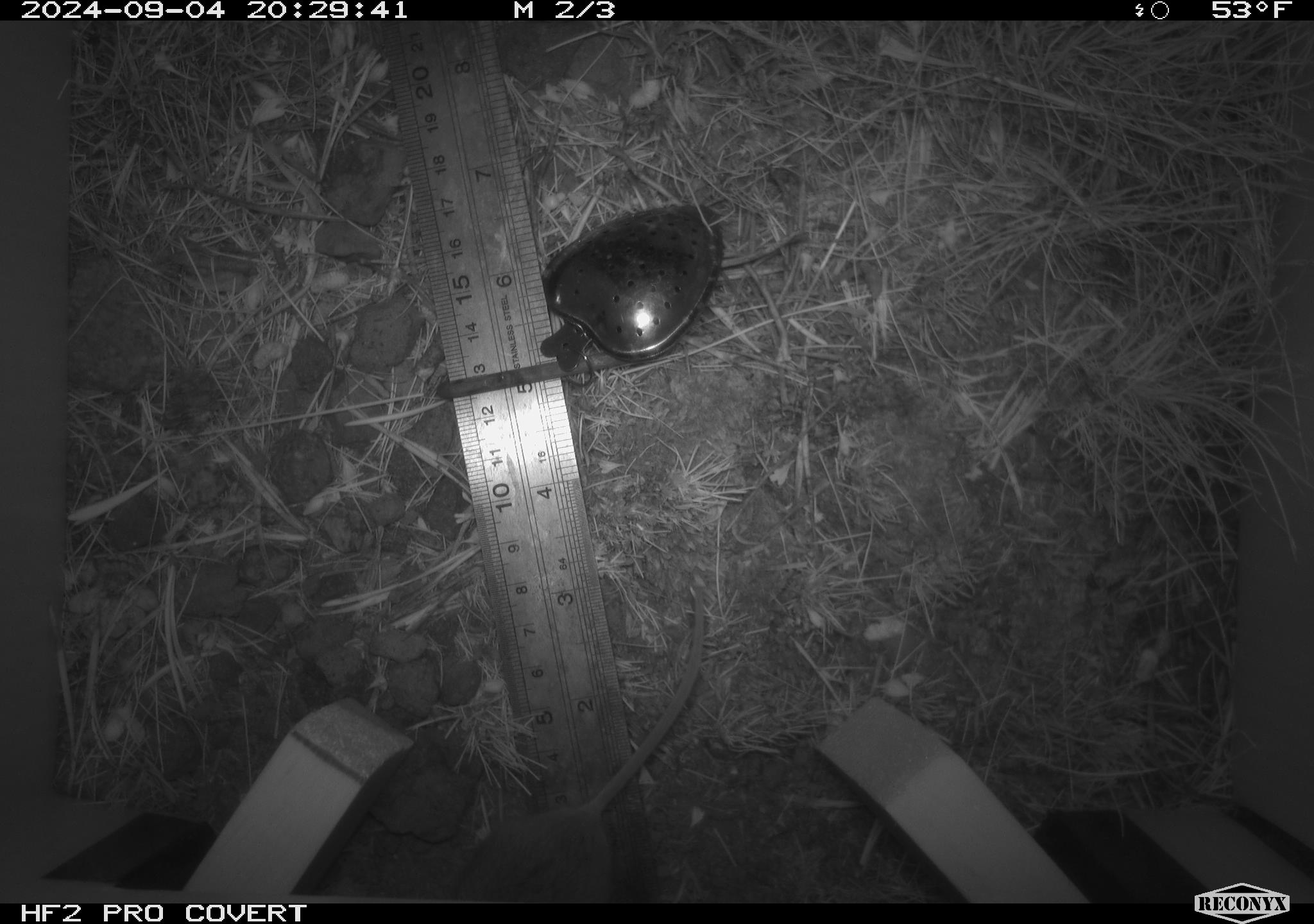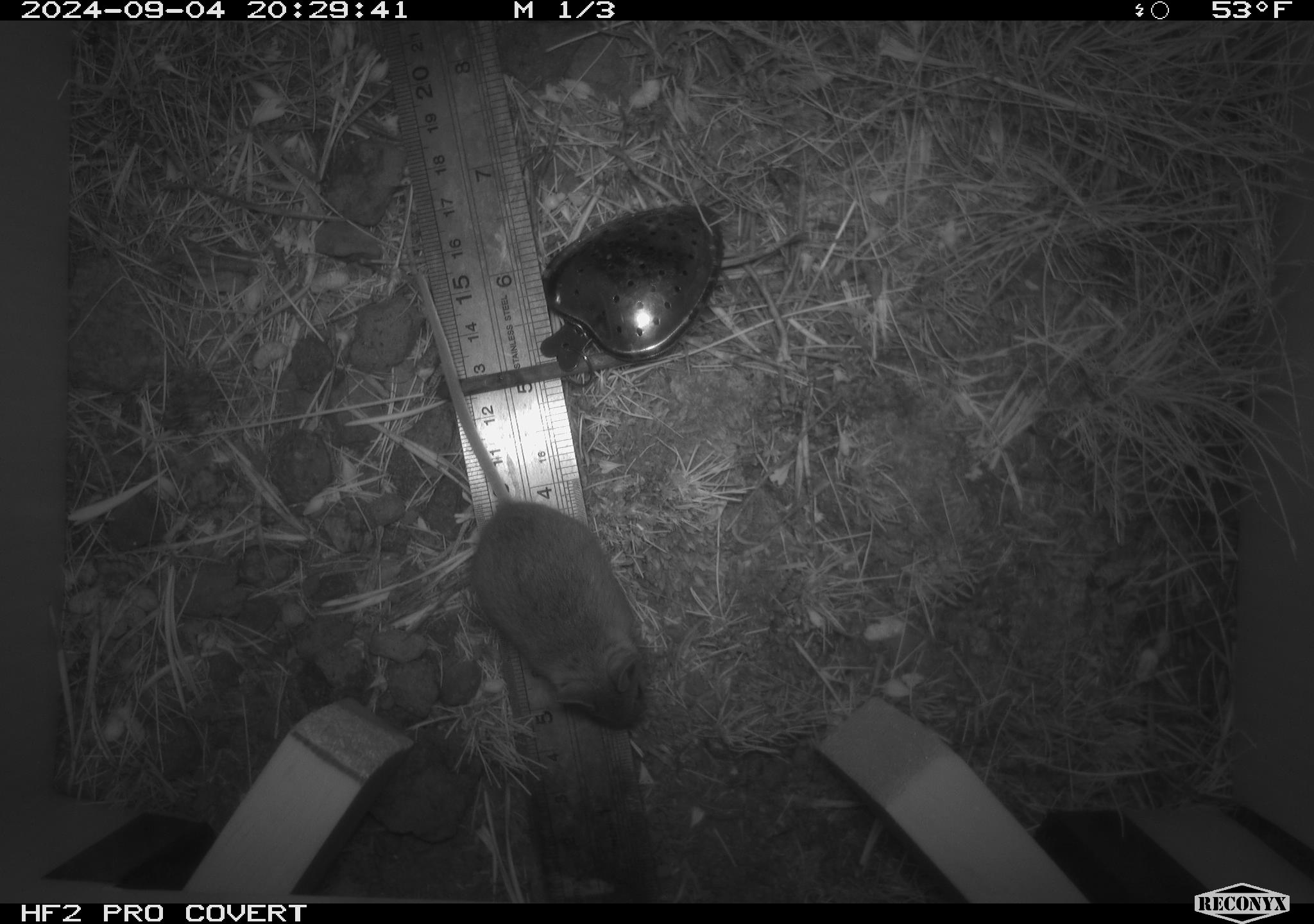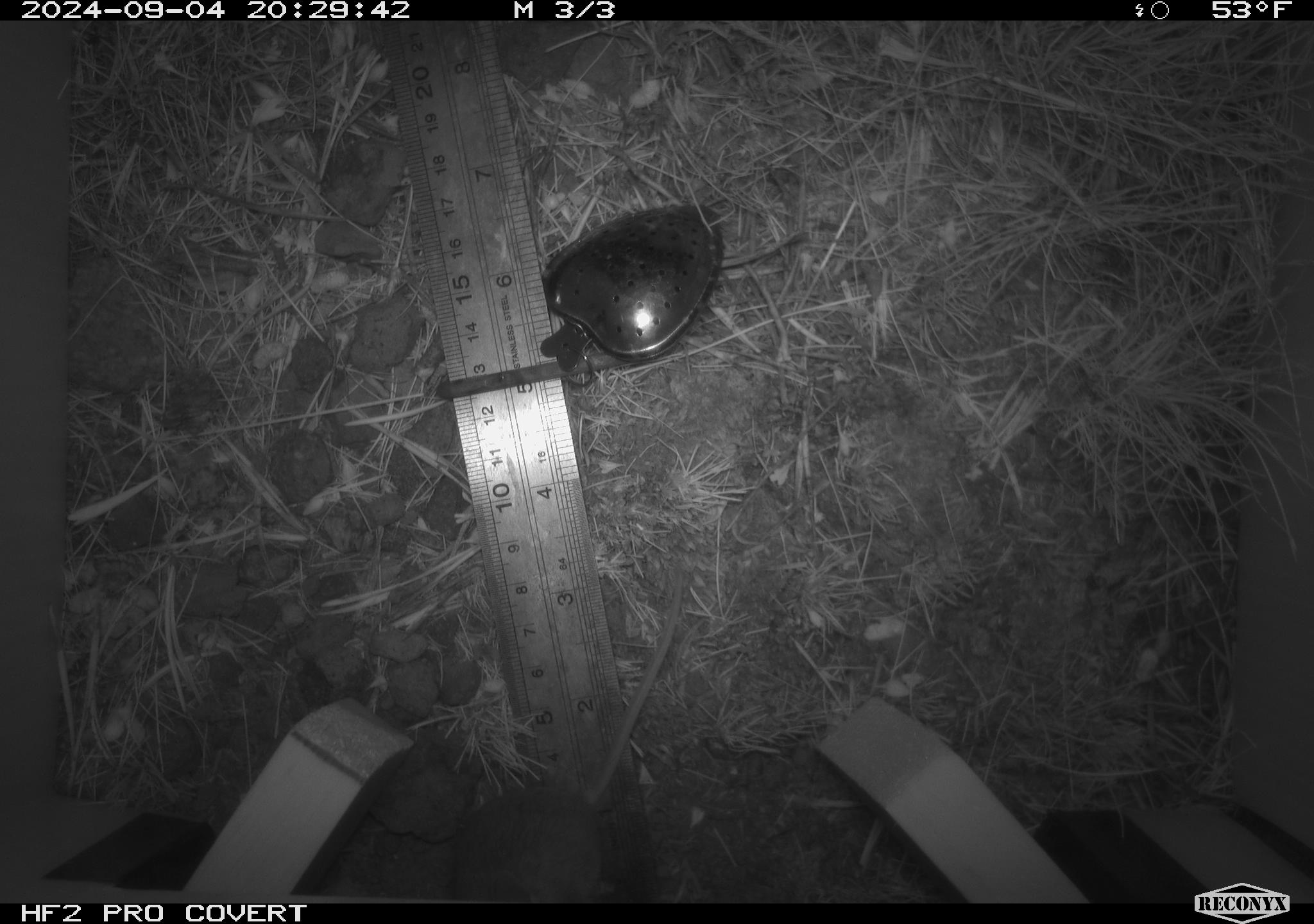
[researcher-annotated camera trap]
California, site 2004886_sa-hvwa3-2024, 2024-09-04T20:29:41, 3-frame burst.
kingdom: Animalia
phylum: Chordata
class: Mammalia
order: Rodentia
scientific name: Rodentia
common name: mouse species